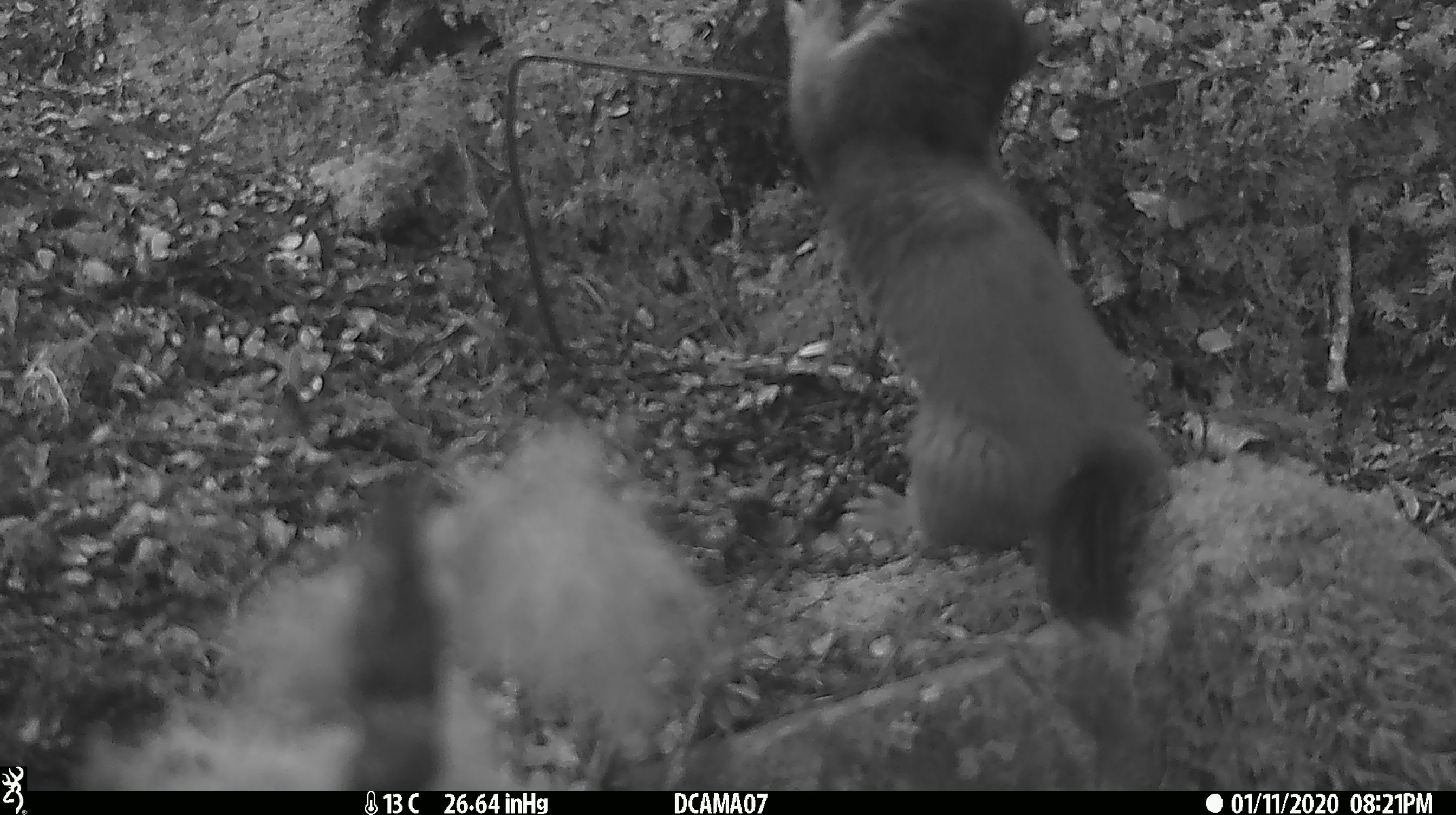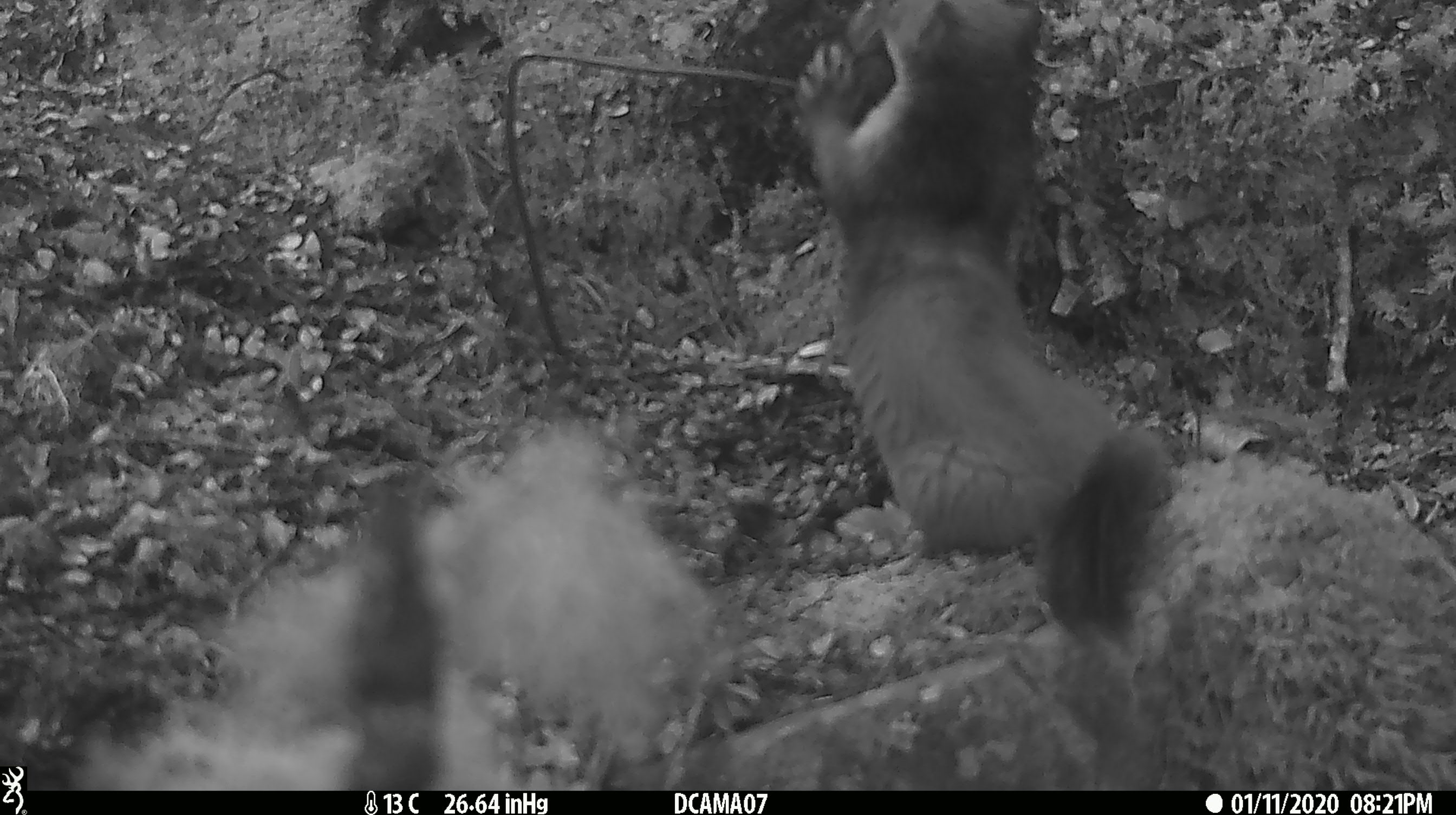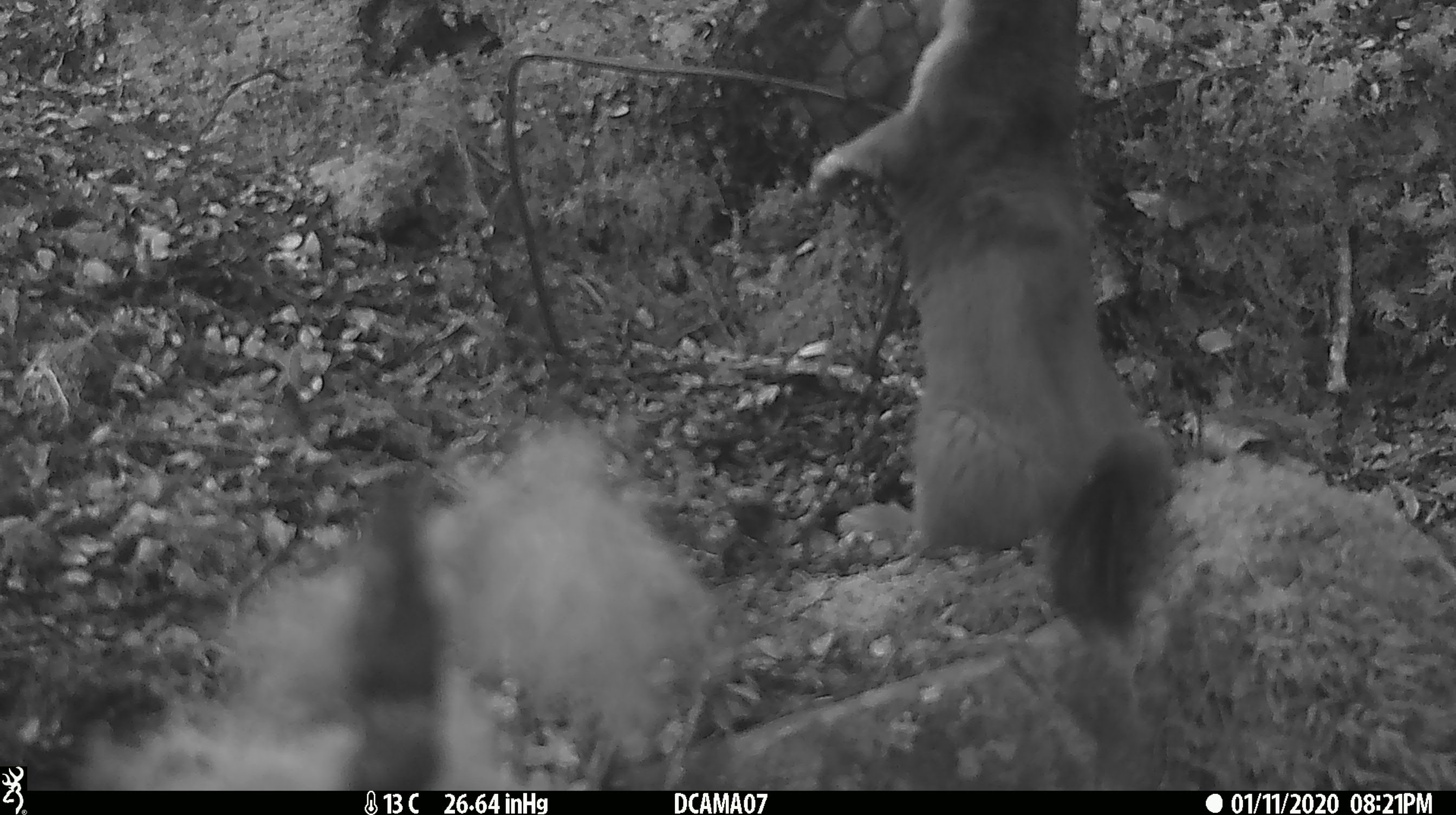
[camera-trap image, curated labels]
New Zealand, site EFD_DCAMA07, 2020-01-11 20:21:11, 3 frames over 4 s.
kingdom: Animalia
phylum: Chordata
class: Mammalia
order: Carnivora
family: Mustelidae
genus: Mustela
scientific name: Mustela erminea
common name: stoat